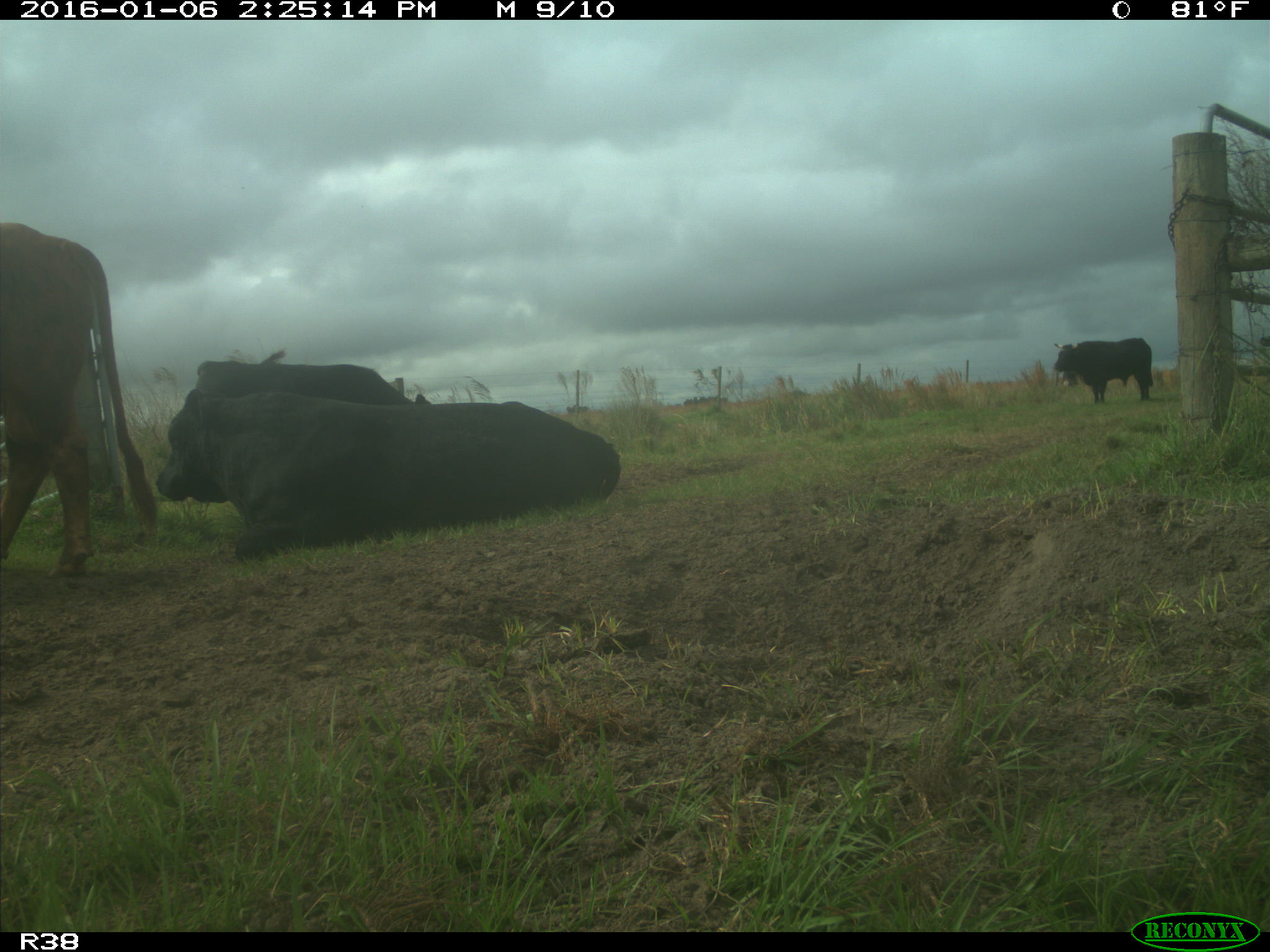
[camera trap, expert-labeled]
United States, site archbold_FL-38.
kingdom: Animalia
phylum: Chordata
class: Mammalia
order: Artiodactyla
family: Bovidae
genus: Bos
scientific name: Bos taurus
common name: domestic cow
Bos taurus (domestic cow).